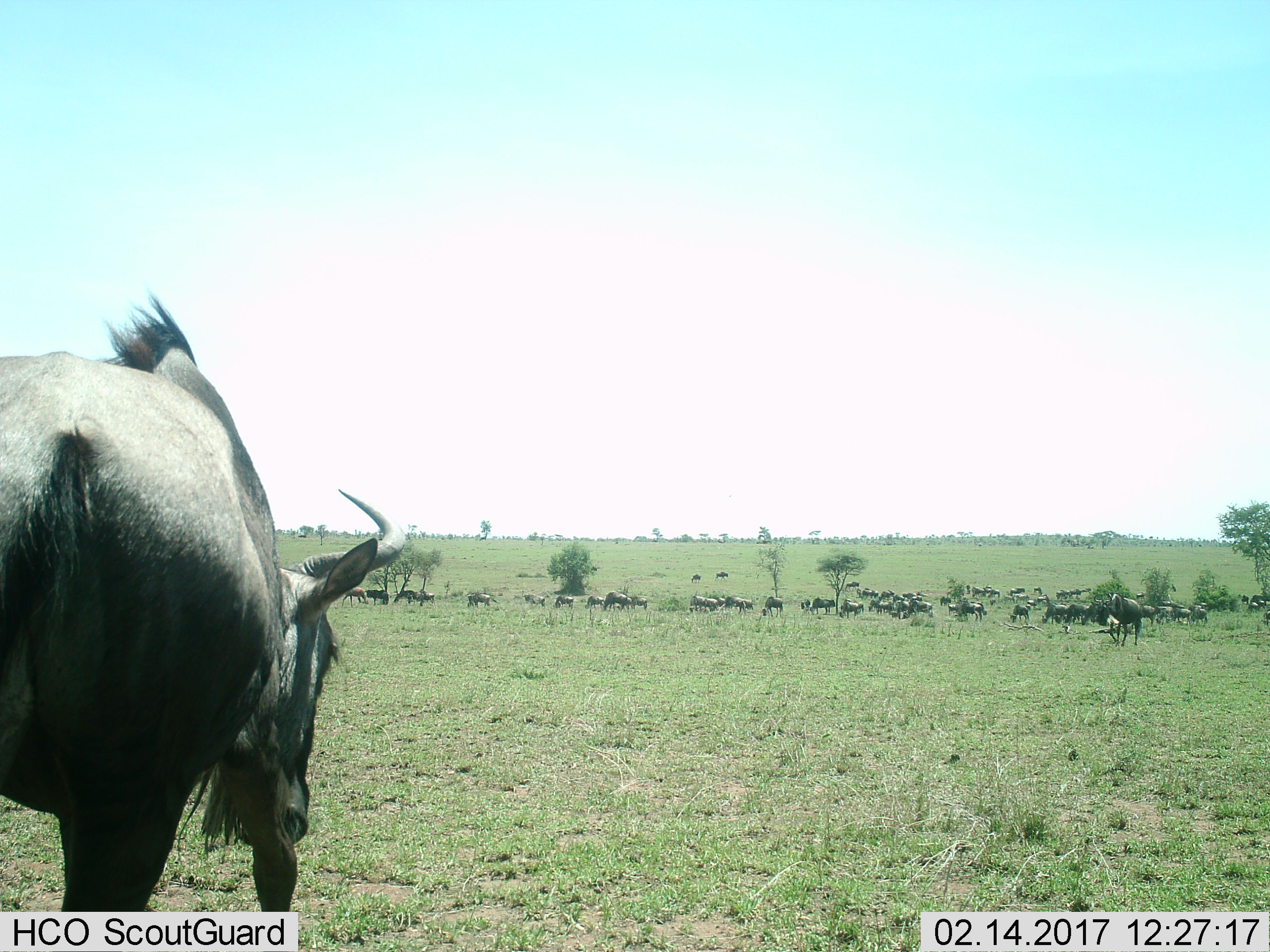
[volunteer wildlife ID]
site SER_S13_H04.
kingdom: Animalia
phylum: Chordata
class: Mammalia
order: Artiodactyla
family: Bovidae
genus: Connochaetes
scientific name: Connochaetes taurinus taurinus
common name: blue wildebeest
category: wildebeestblue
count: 11-50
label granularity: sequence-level